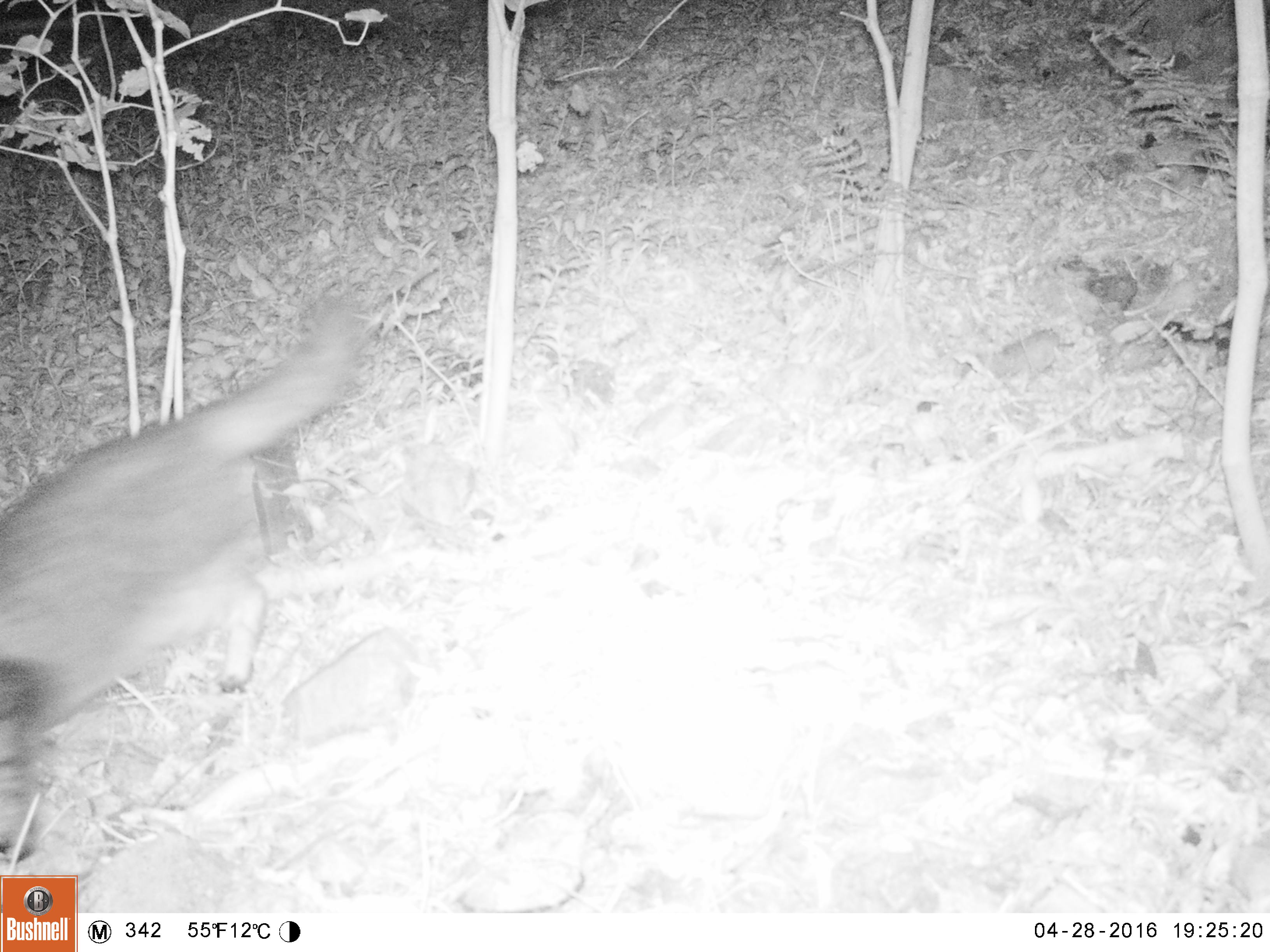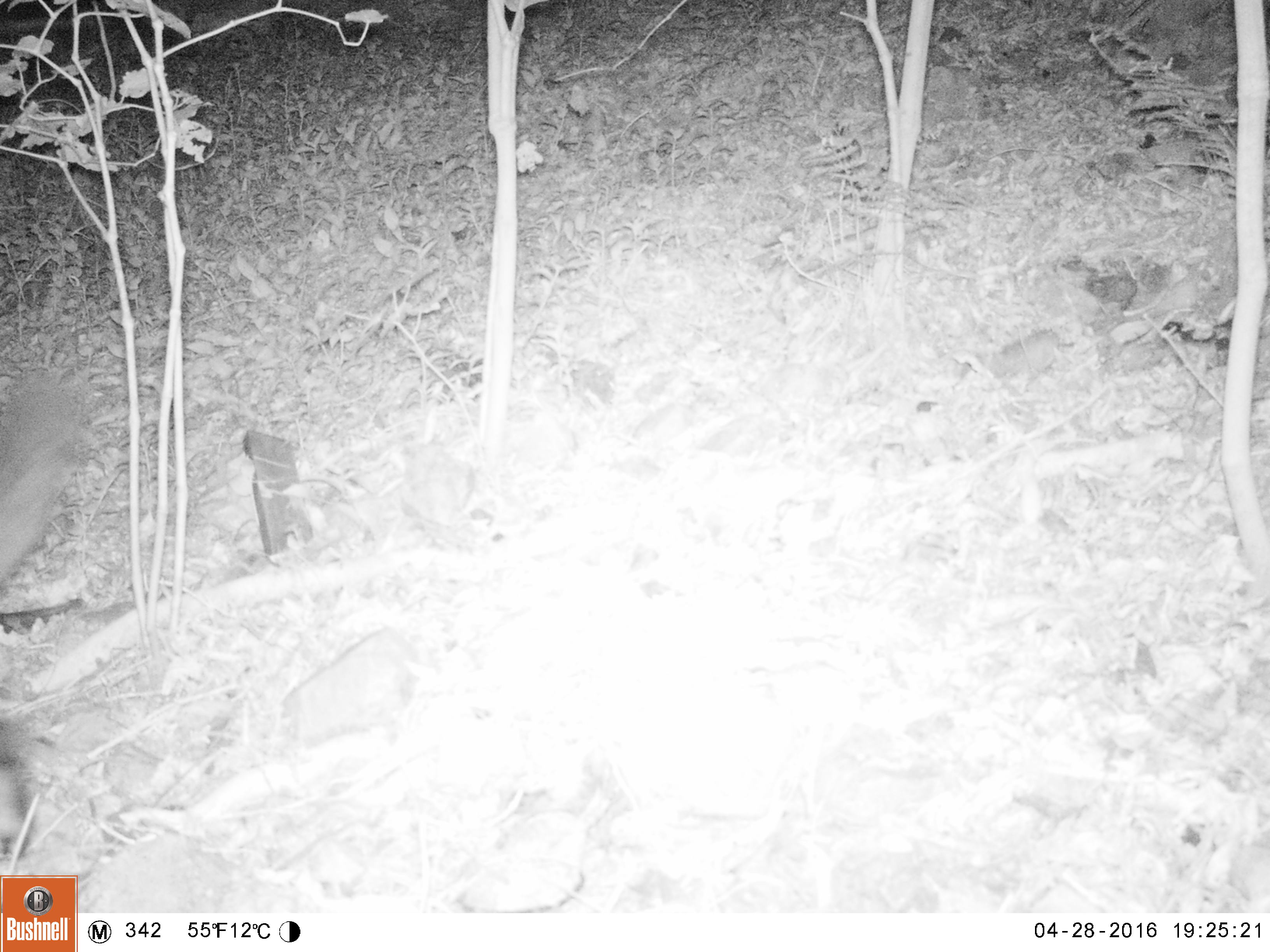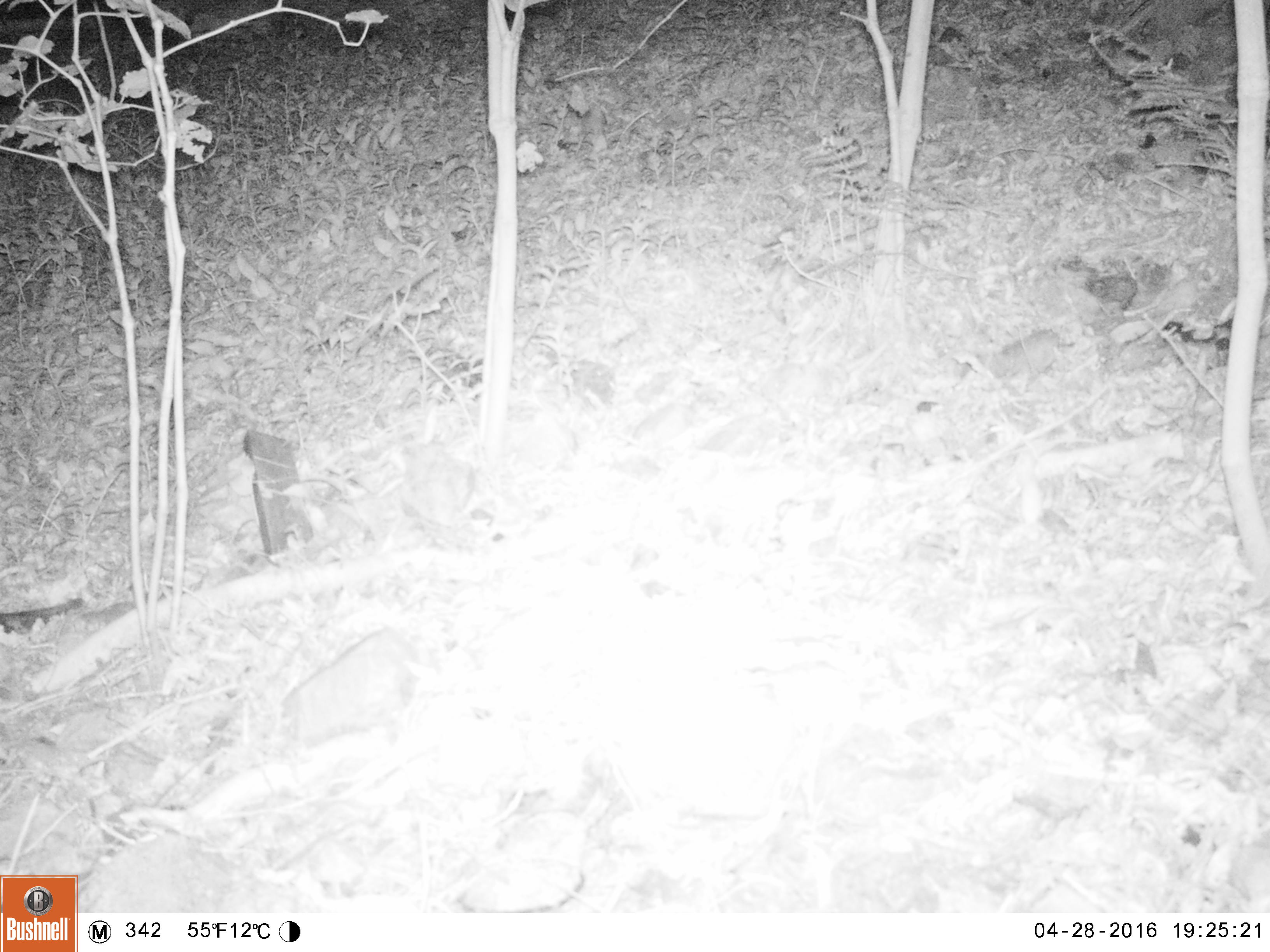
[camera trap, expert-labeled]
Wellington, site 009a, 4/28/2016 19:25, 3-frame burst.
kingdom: Animalia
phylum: Chordata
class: Mammalia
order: Carnivora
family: Felidae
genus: Felis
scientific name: Felis catus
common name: cat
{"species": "cat (Felis catus)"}